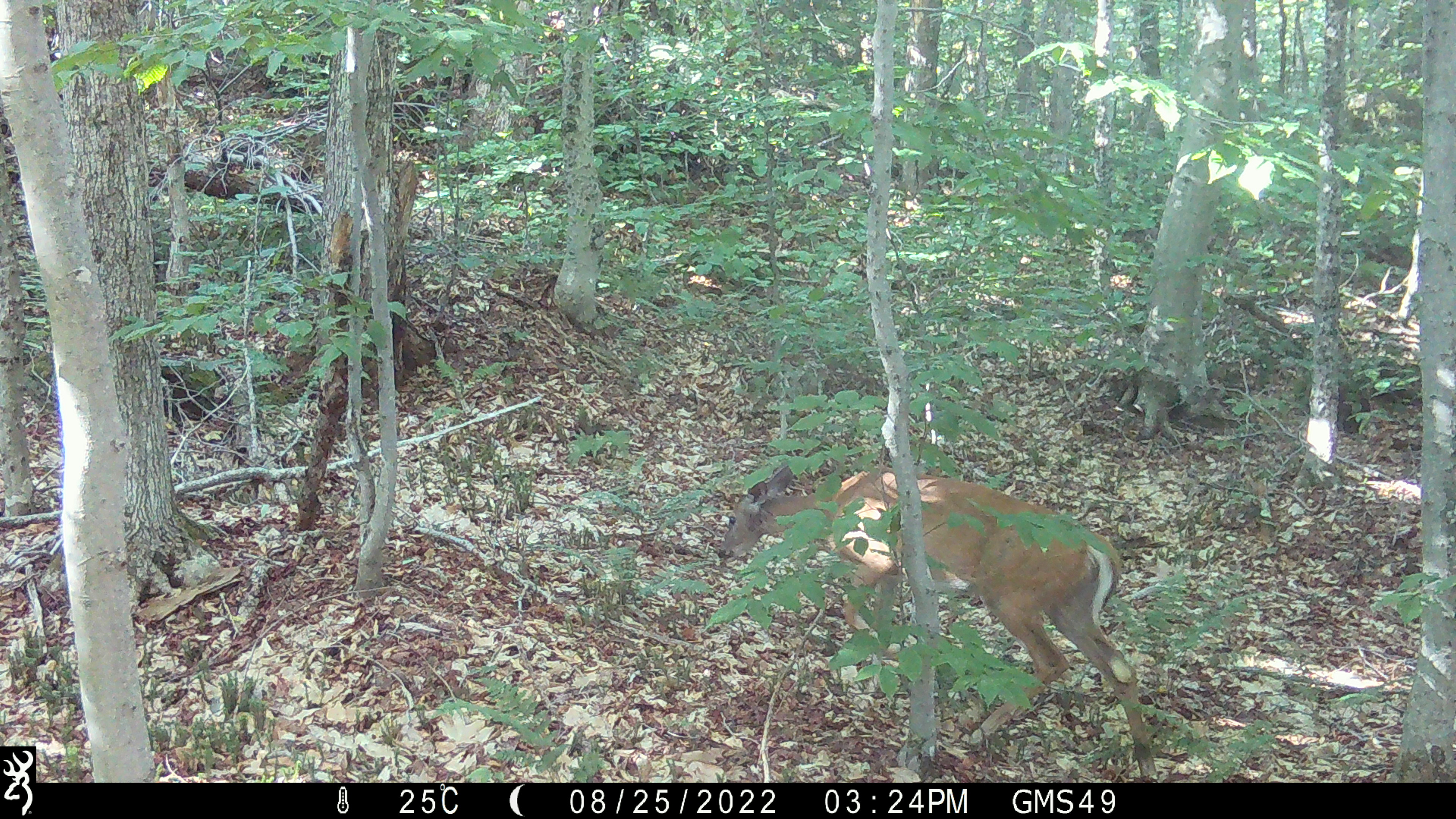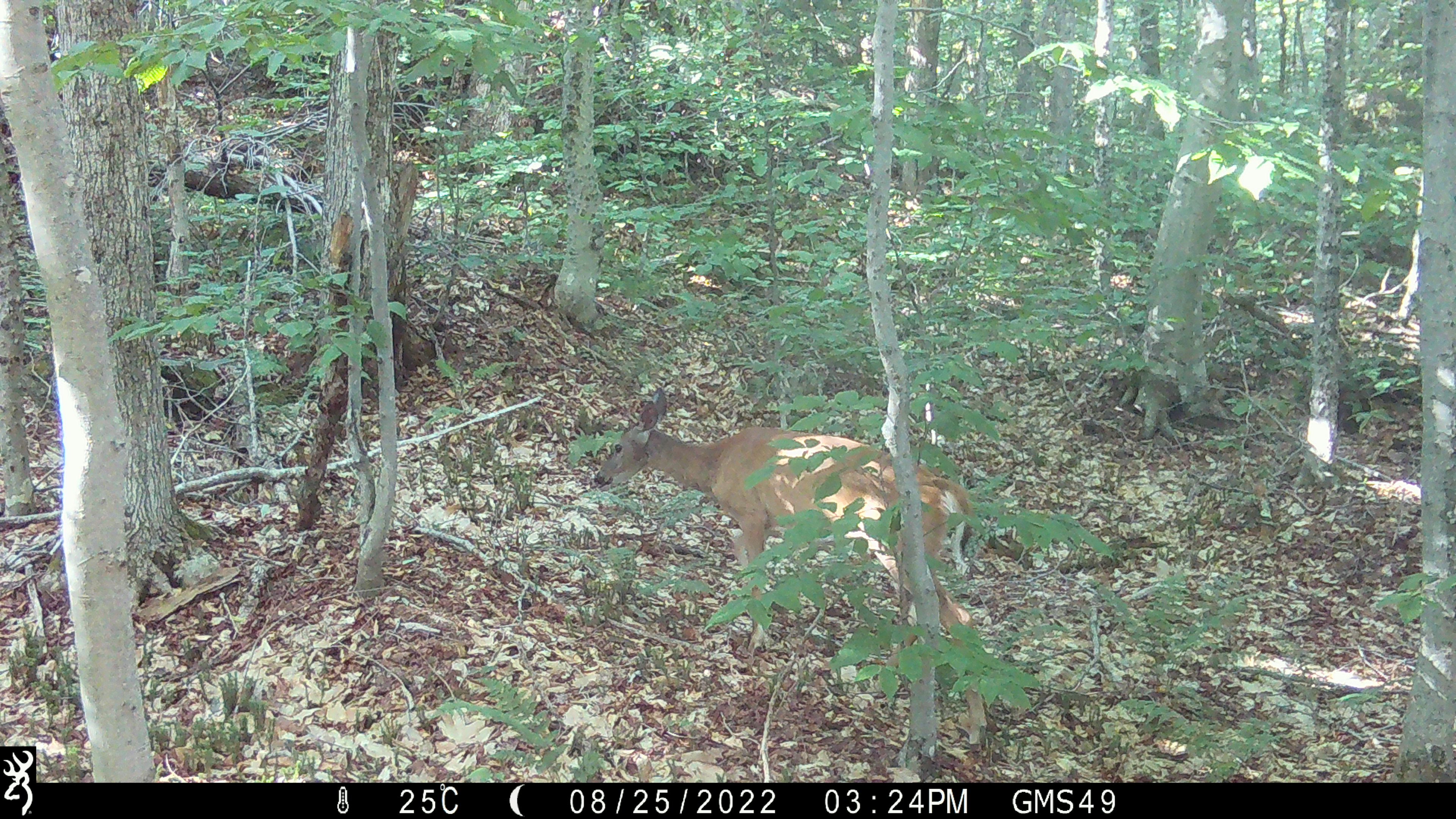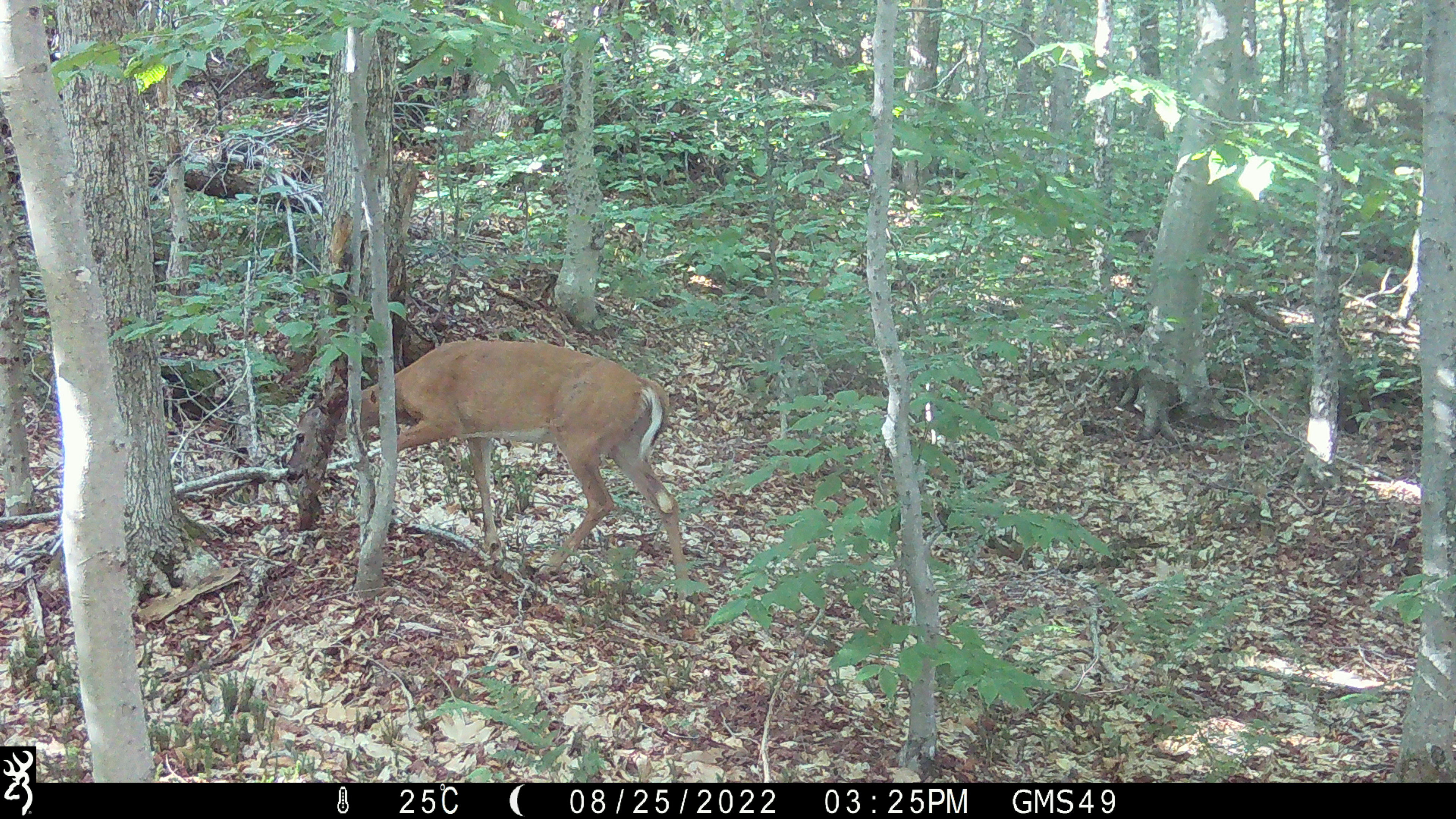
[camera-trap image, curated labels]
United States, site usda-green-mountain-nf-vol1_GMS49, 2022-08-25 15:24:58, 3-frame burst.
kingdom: Animalia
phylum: Chordata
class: Mammalia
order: Artiodactyla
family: Cervidae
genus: Odocoileus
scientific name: Odocoileus virginianus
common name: white-tailed deer